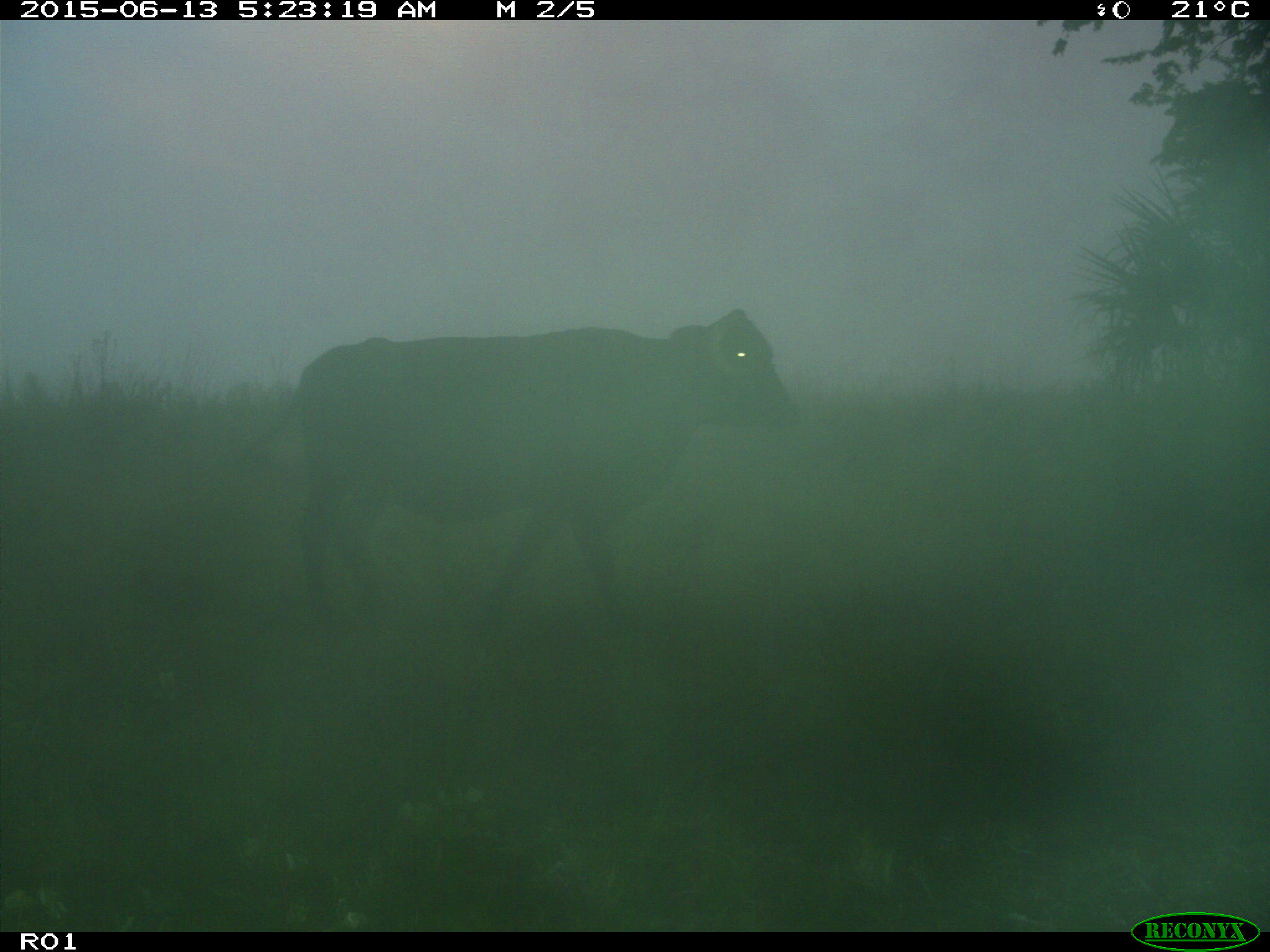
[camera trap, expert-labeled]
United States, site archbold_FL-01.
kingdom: Animalia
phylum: Chordata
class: Mammalia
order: Artiodactyla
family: Bovidae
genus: Bos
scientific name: Bos taurus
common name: domestic cow